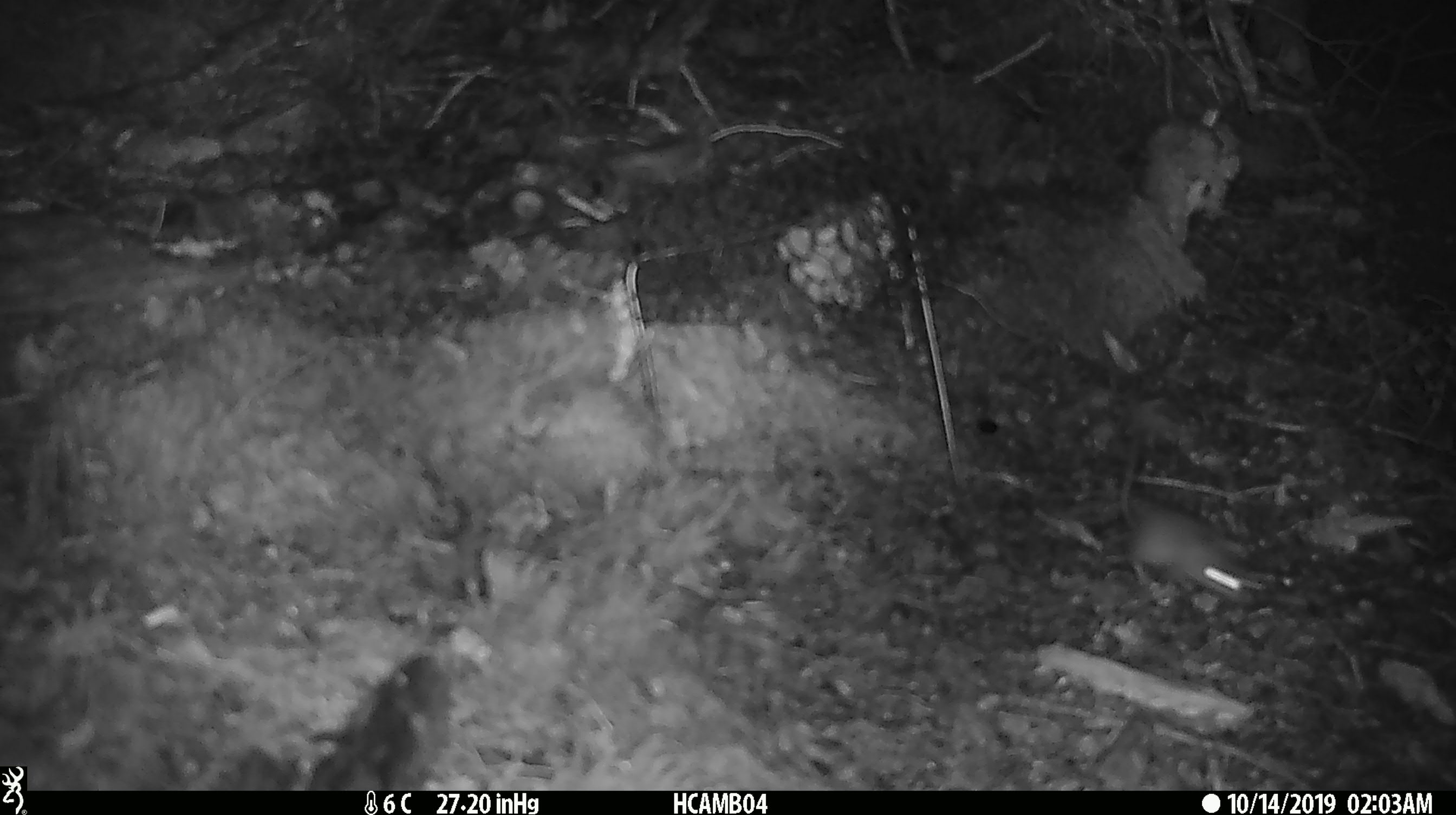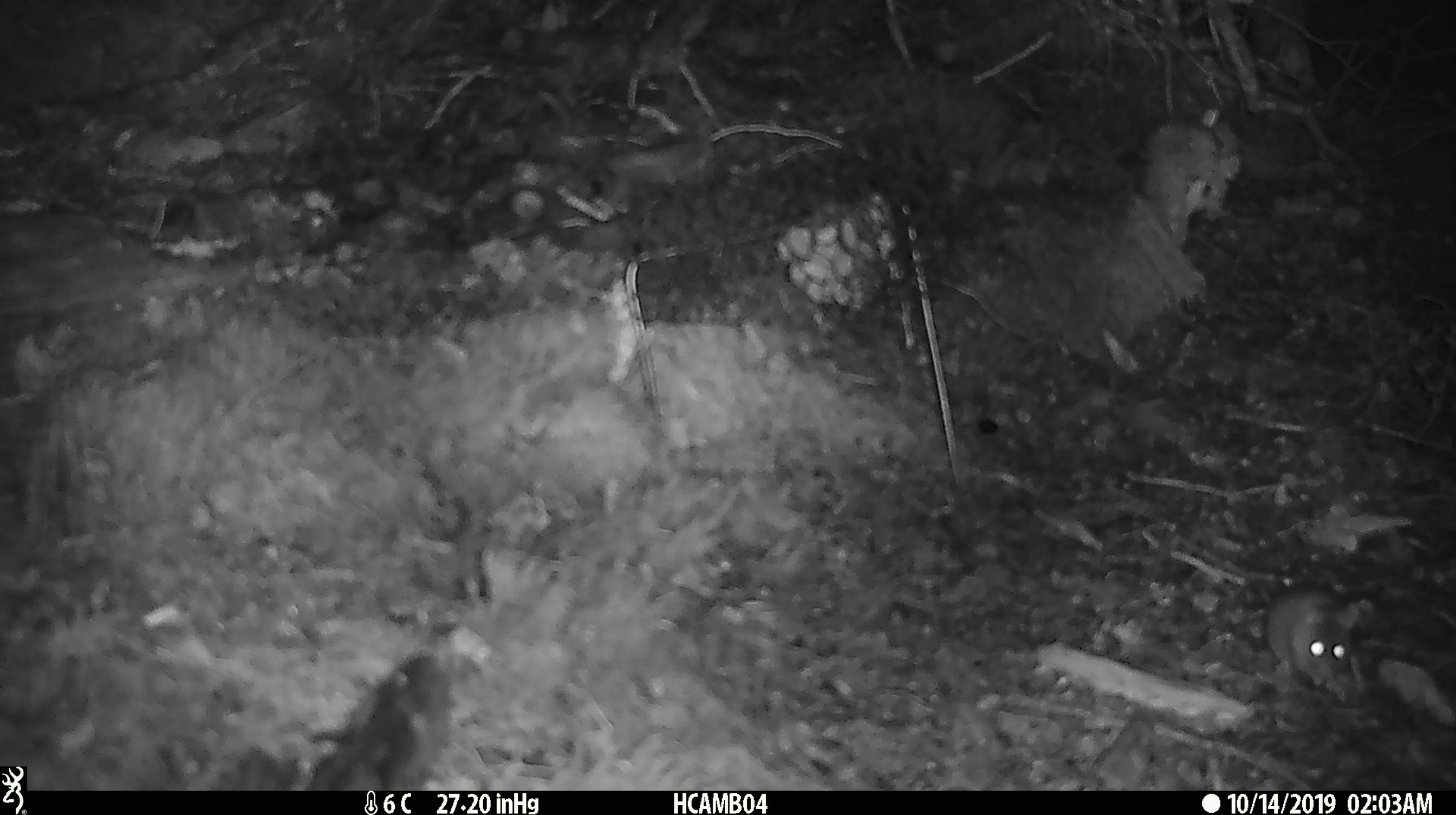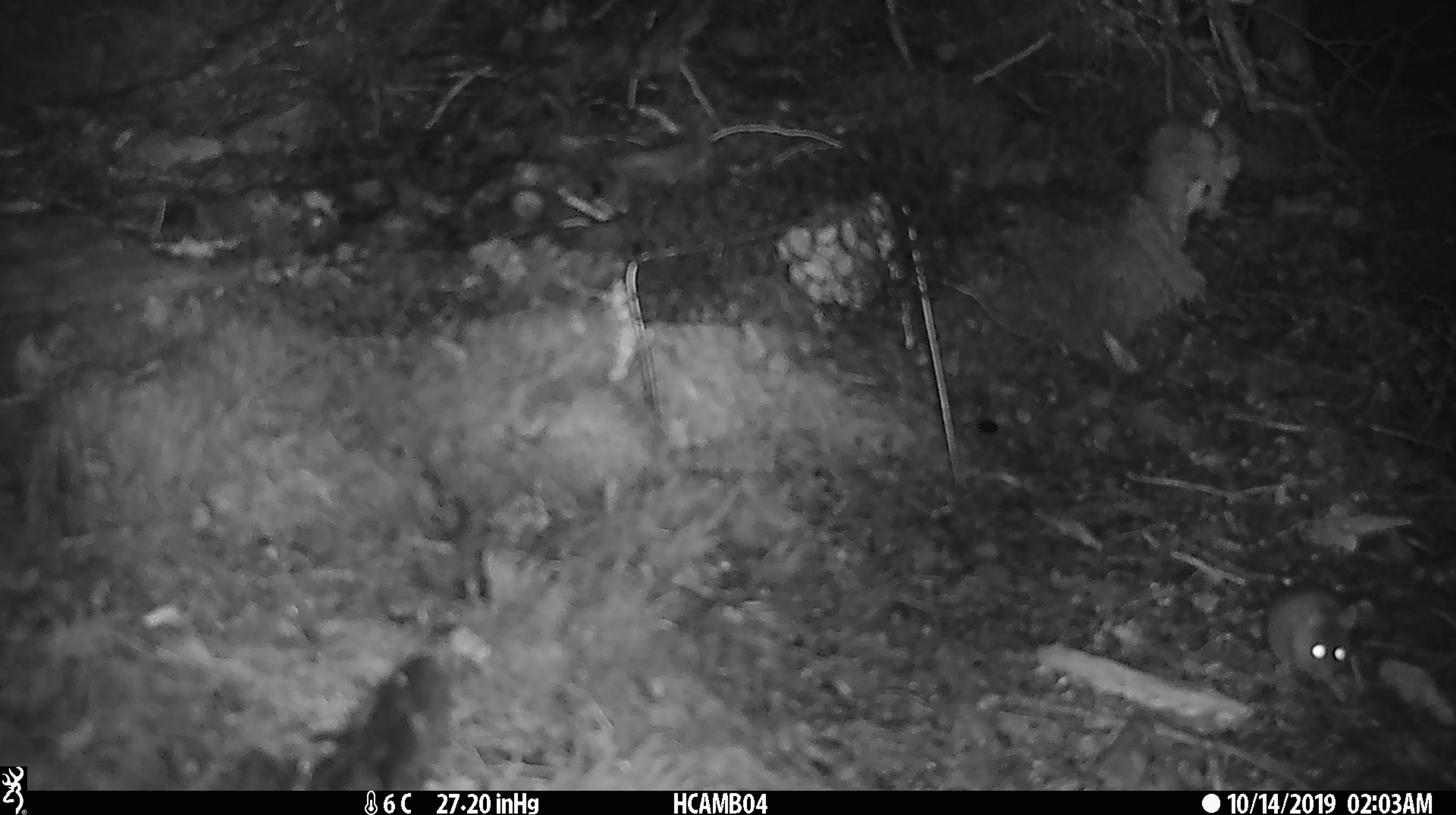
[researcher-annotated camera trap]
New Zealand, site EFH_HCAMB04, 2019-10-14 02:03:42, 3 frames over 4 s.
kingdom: Animalia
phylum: Chordata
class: Mammalia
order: Rodentia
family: Muridae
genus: Mus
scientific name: Mus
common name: mouse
Mouse (Mus).